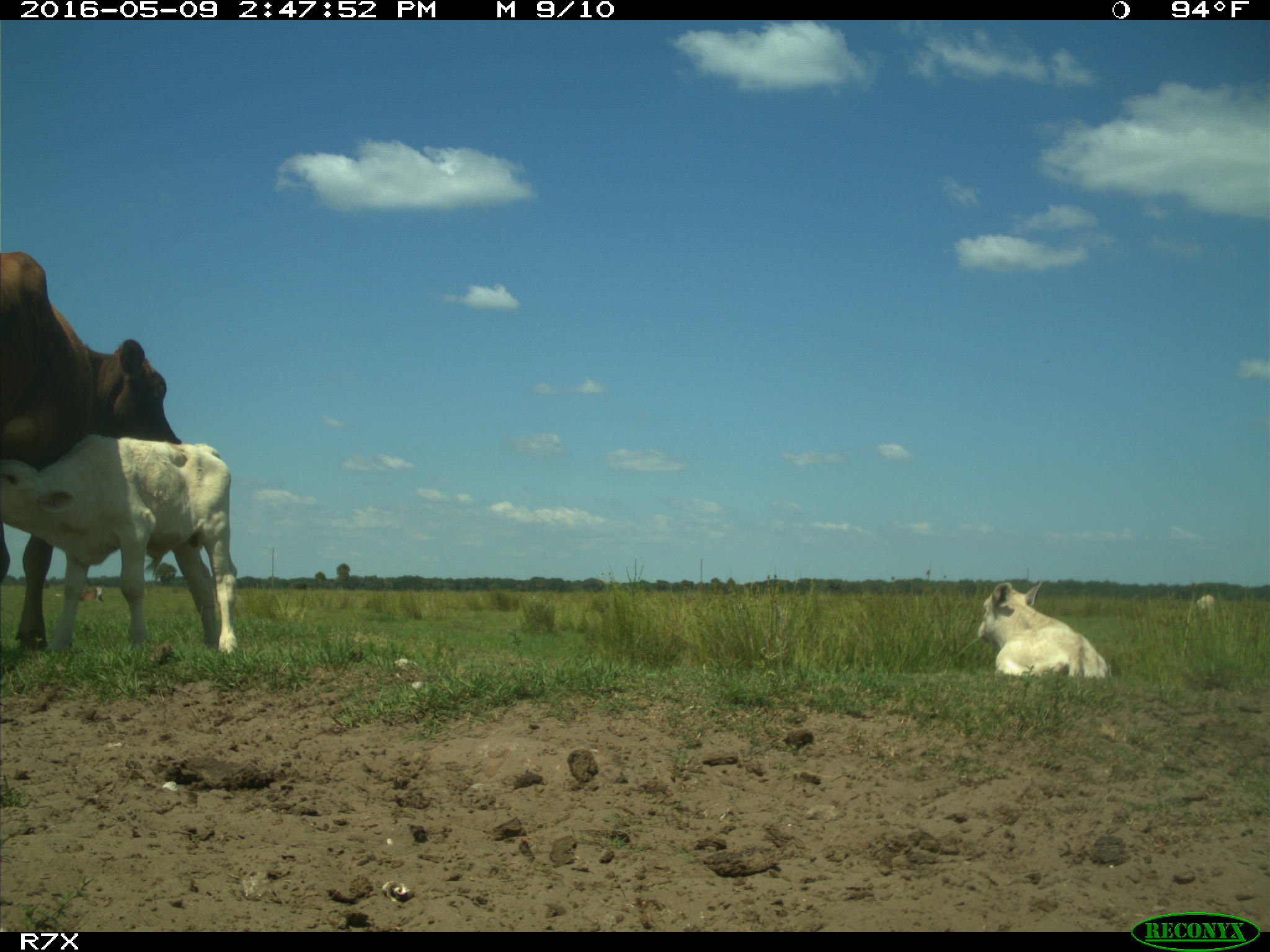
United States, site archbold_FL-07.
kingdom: Animalia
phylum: Chordata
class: Mammalia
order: Artiodactyla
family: Bovidae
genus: Bos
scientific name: Bos taurus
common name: domestic cow